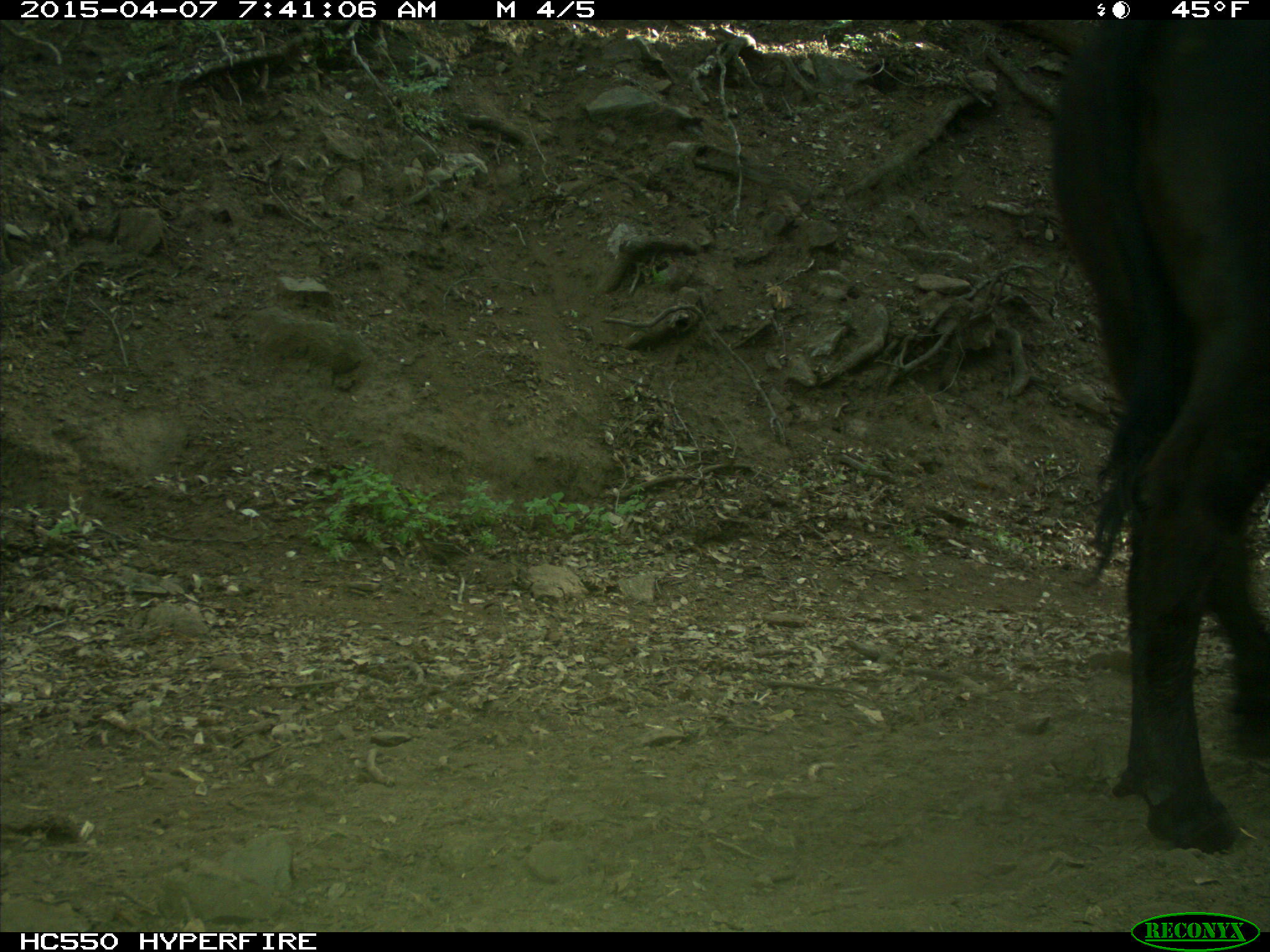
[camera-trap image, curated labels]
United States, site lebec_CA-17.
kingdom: Animalia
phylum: Chordata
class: Mammalia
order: Artiodactyla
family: Bovidae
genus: Bos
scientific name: Bos taurus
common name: domestic cow